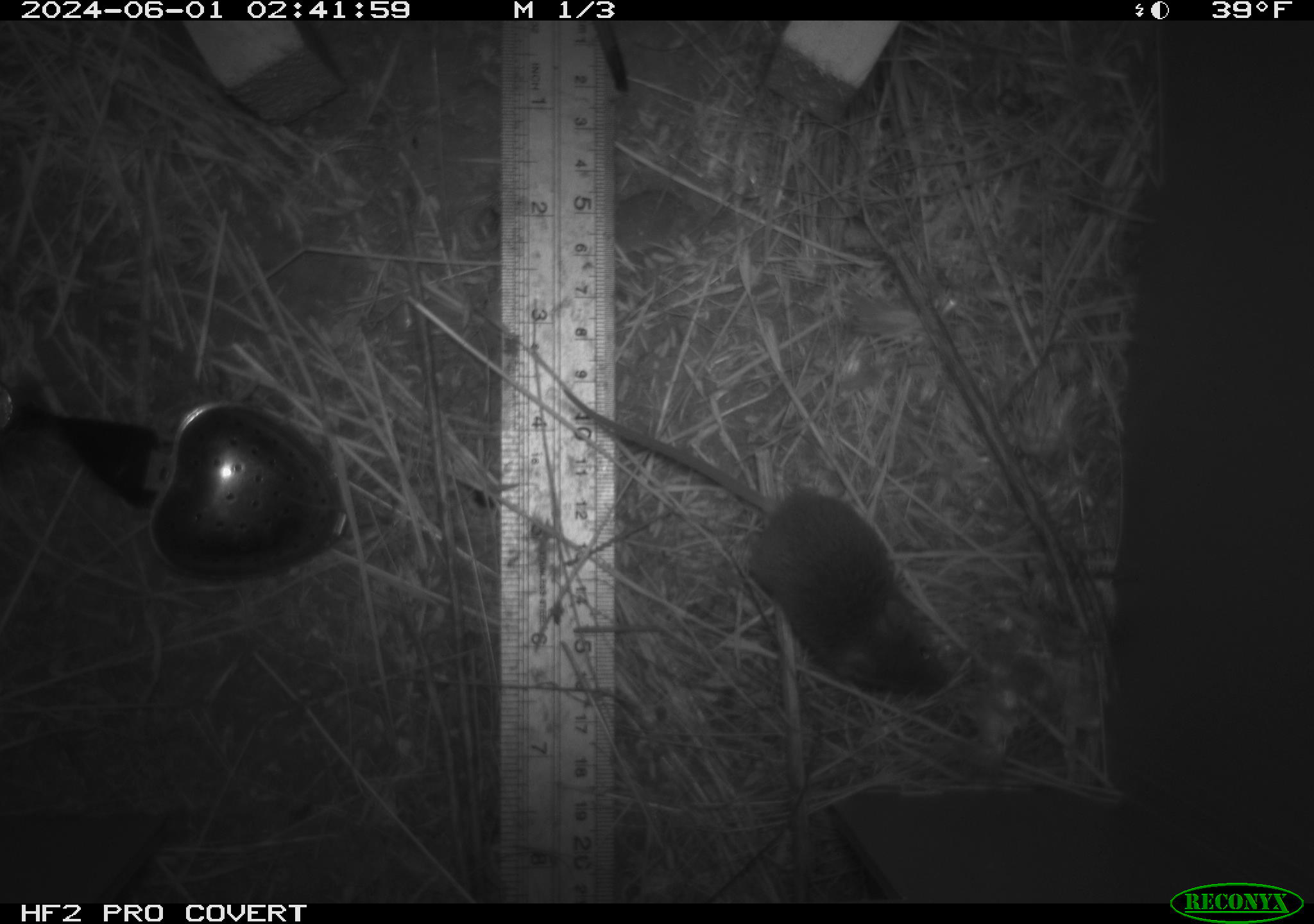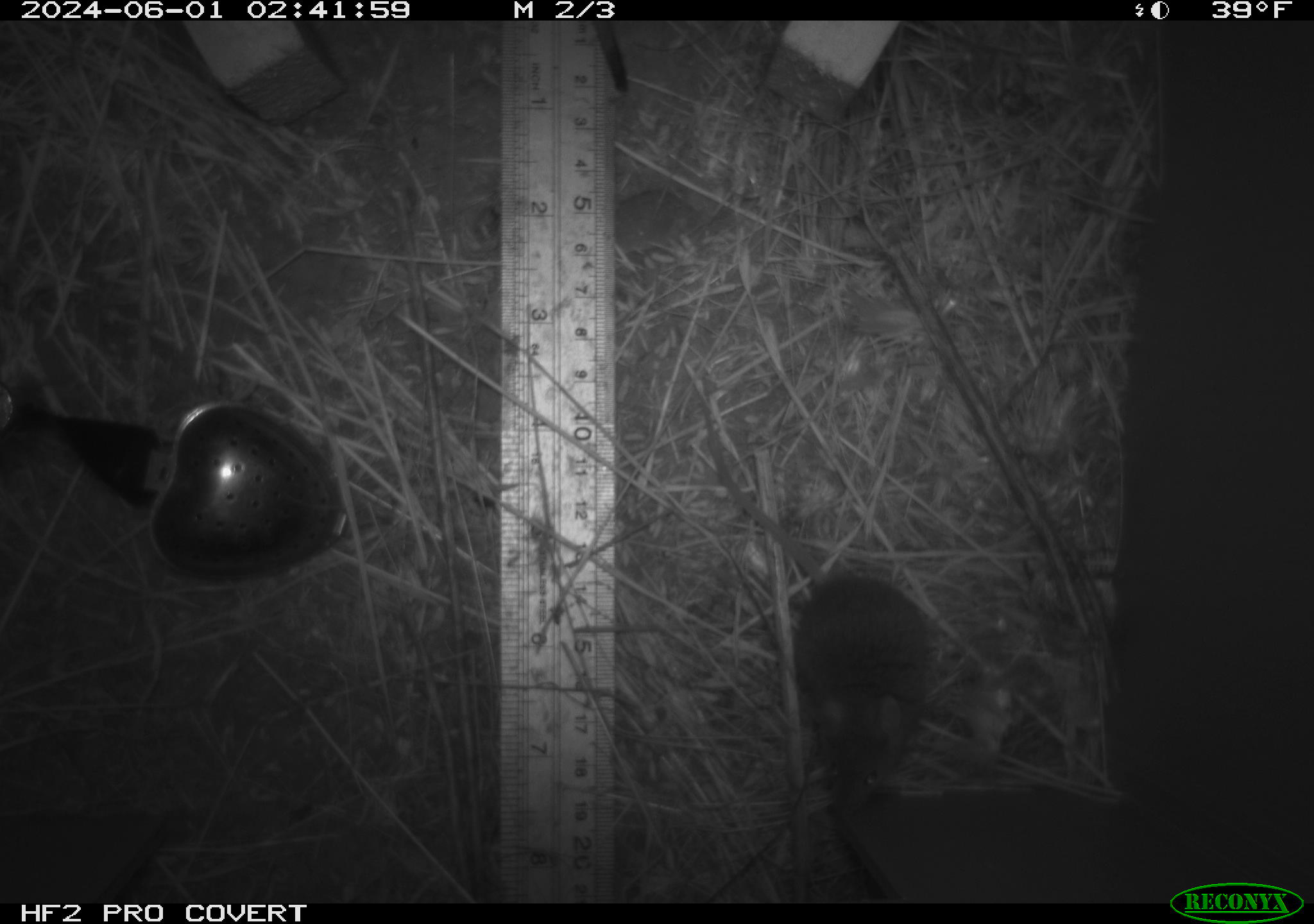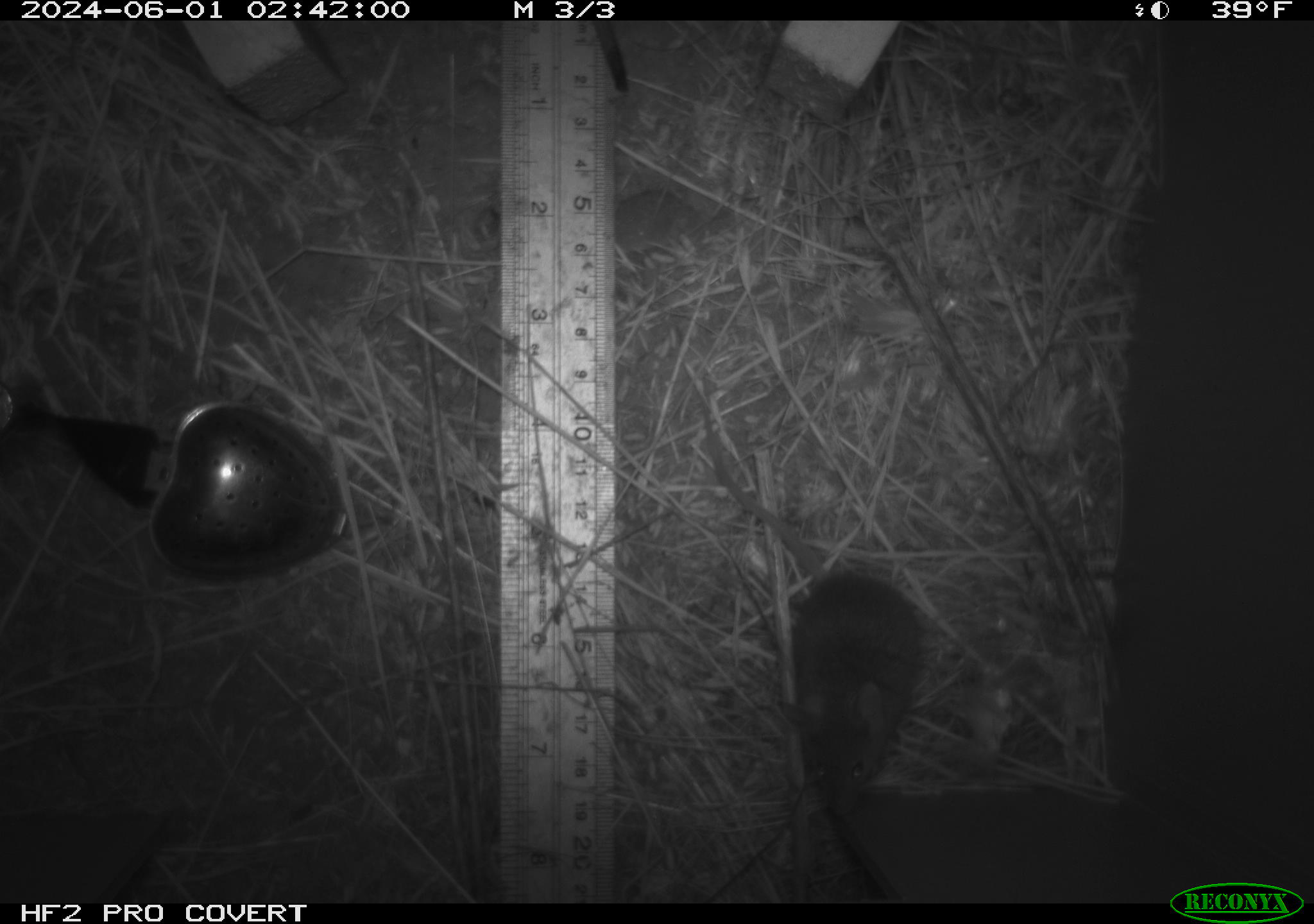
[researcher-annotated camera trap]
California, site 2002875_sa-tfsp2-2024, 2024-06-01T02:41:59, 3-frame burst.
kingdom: Animalia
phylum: Chordata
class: Mammalia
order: Rodentia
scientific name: Rodentia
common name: mouse species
Mouse species (Rodentia).